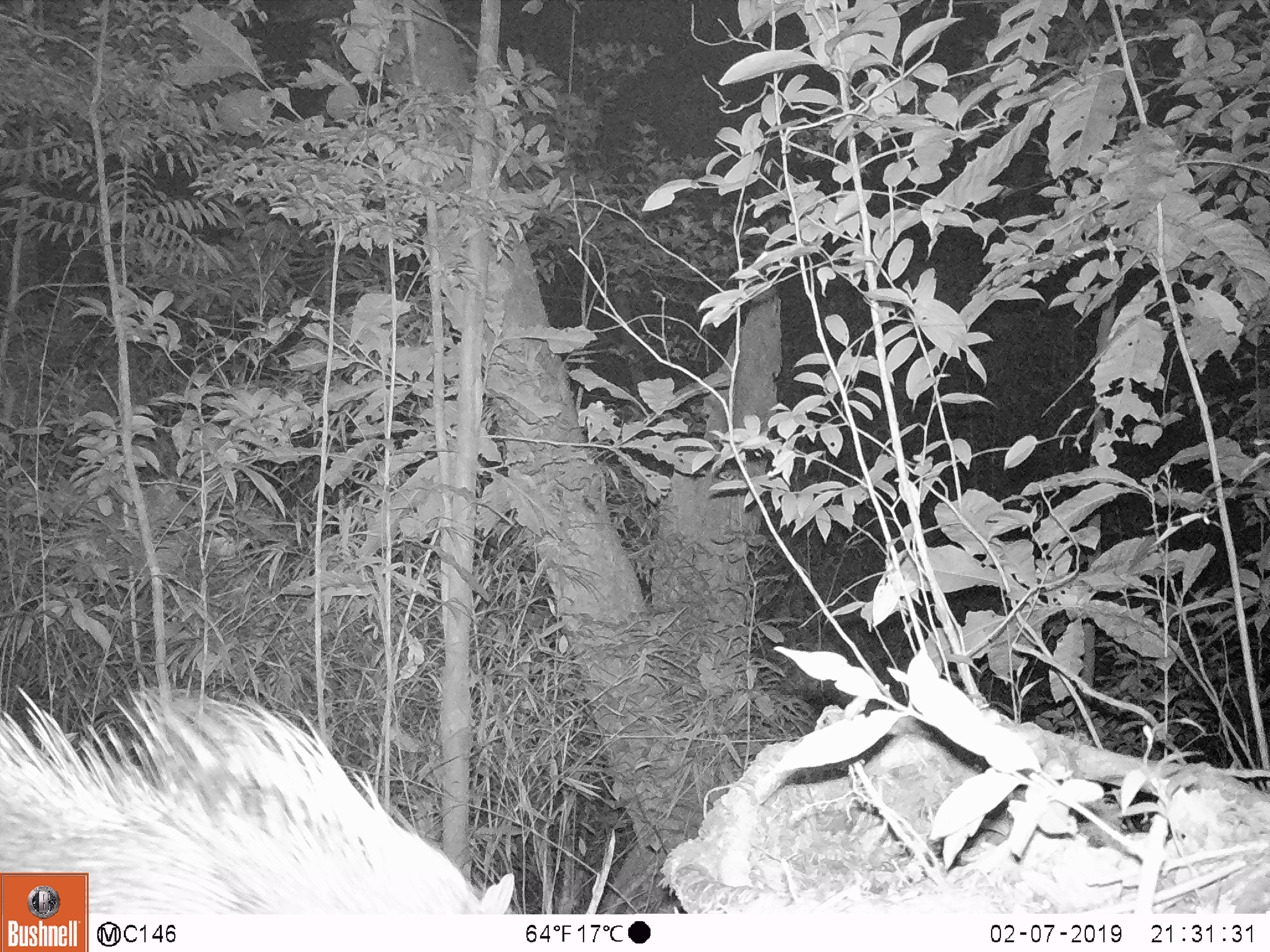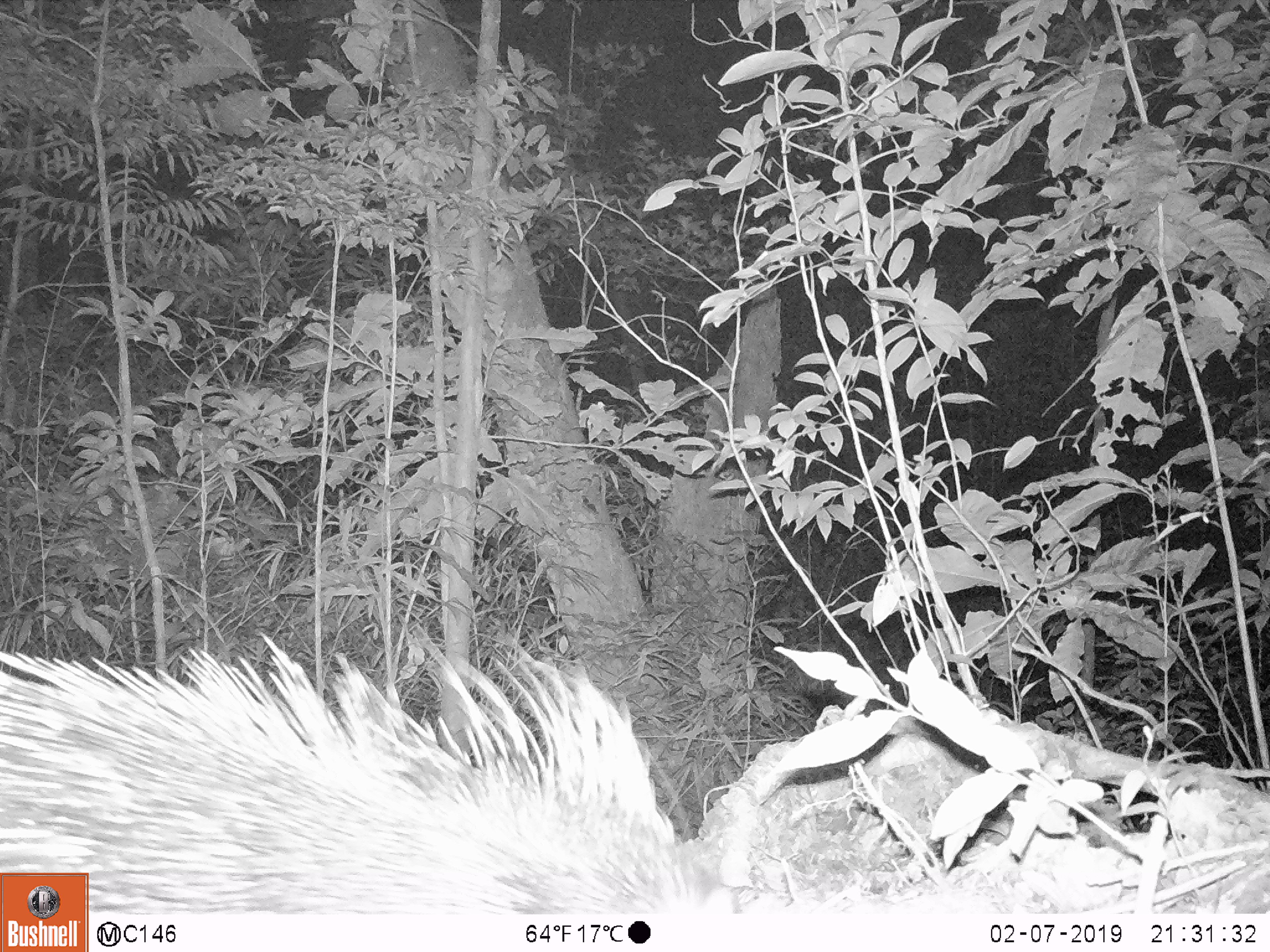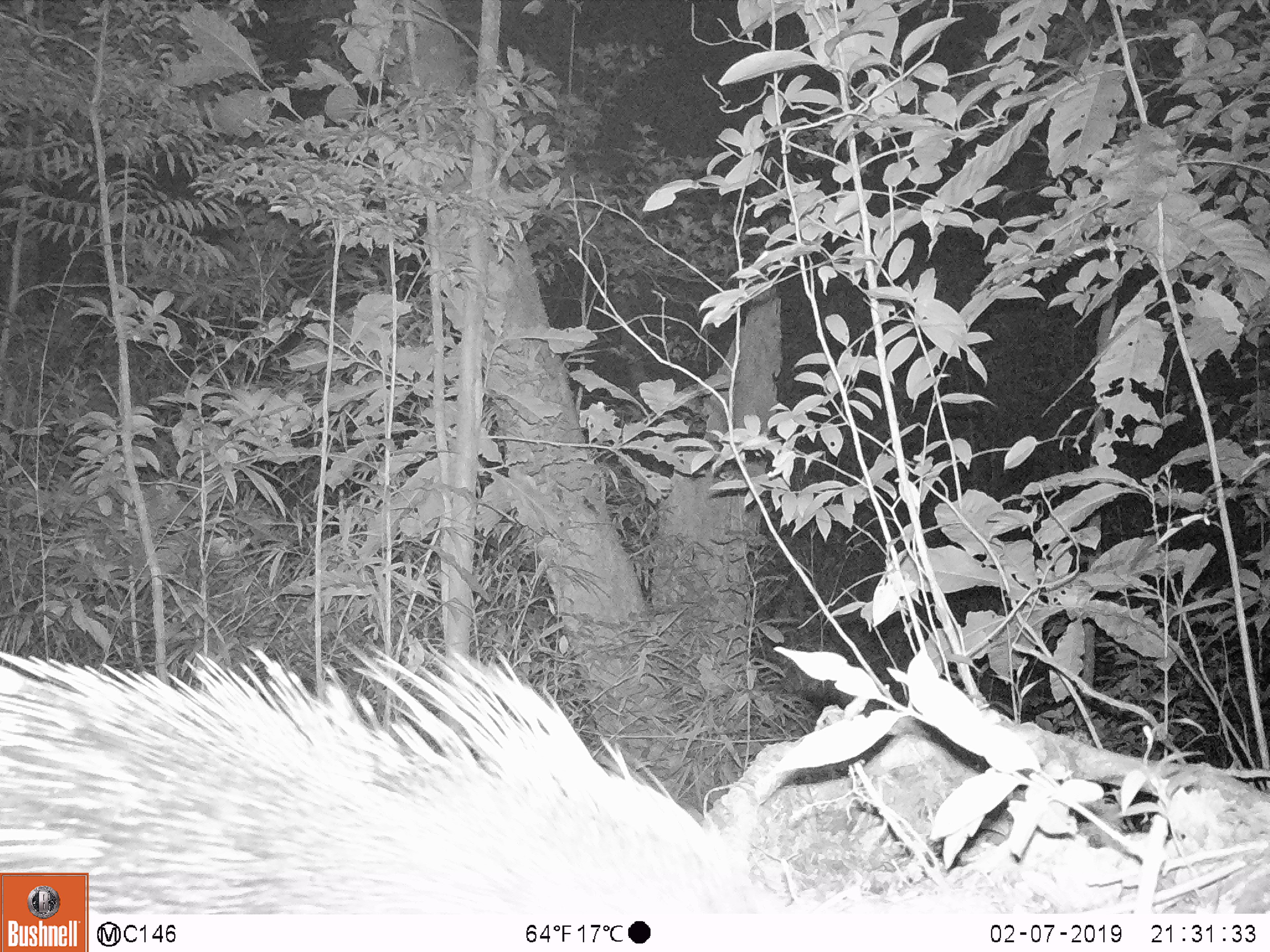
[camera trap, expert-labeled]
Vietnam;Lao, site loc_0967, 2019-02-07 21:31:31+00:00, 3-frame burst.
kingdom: Animalia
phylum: Chordata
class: Mammalia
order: Rodentia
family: Hystricidae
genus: Hystrix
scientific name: Hystrix brachyura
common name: malayan porcupine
Malayan porcupine (Hystrix brachyura). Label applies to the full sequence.